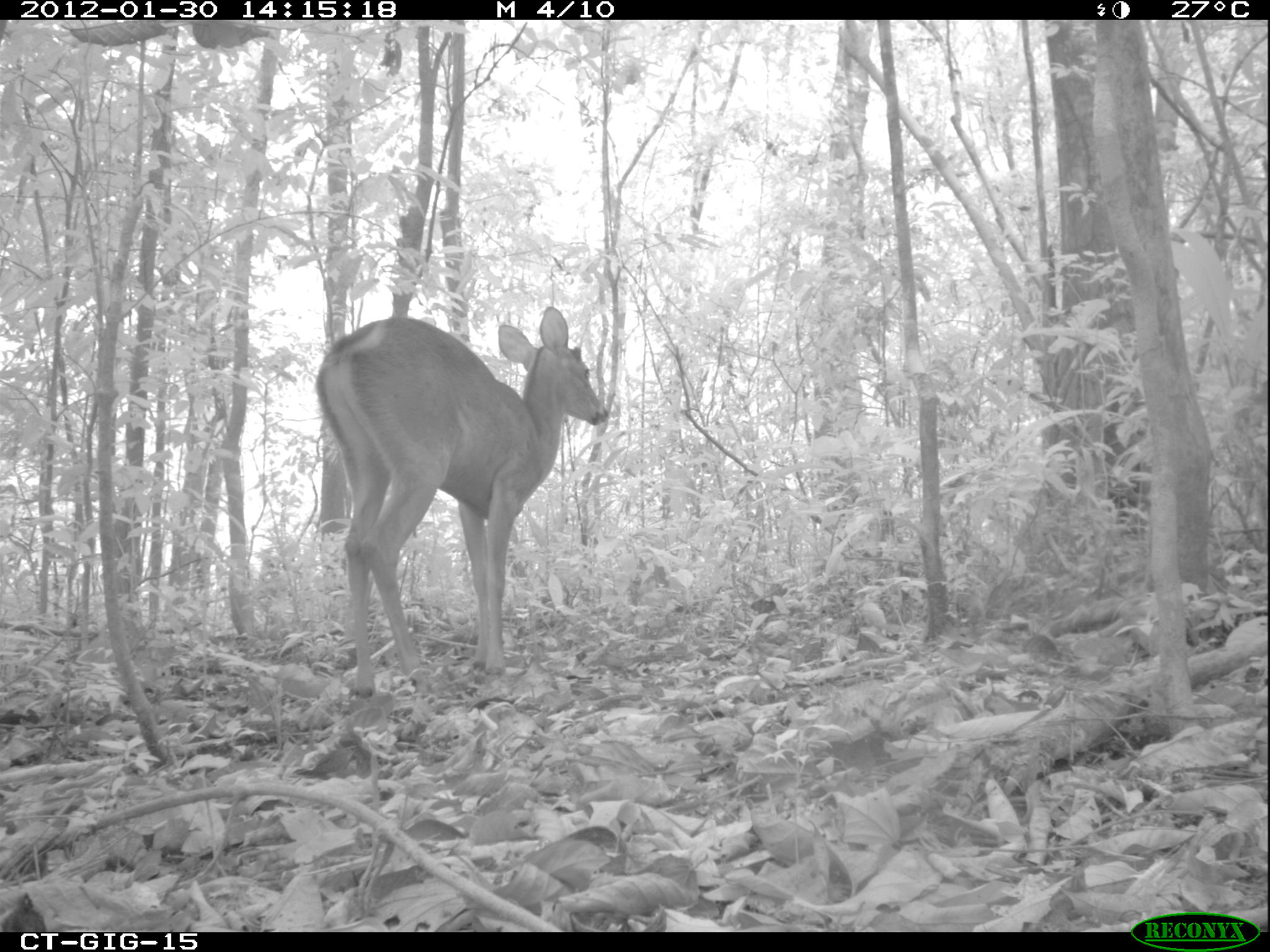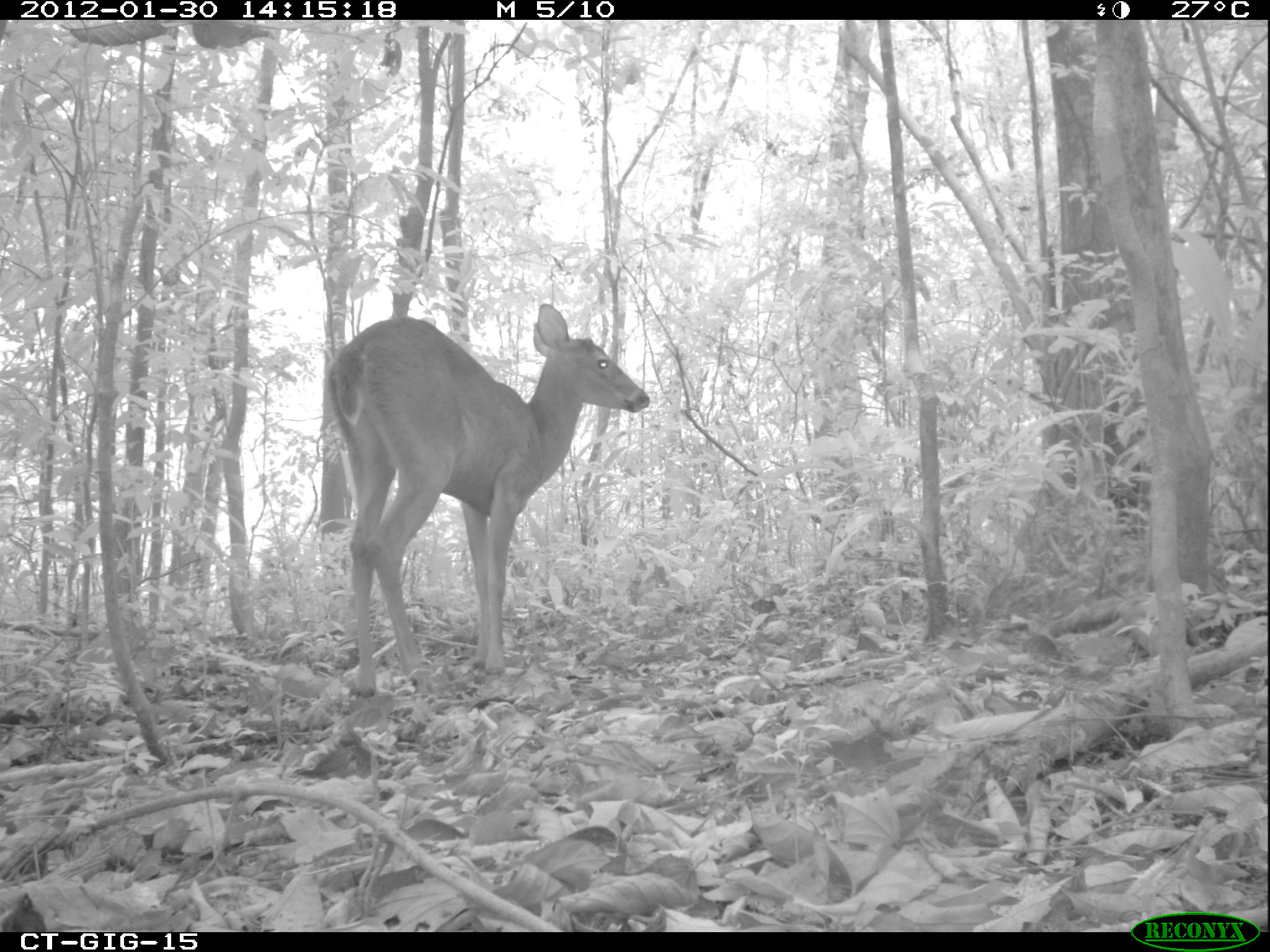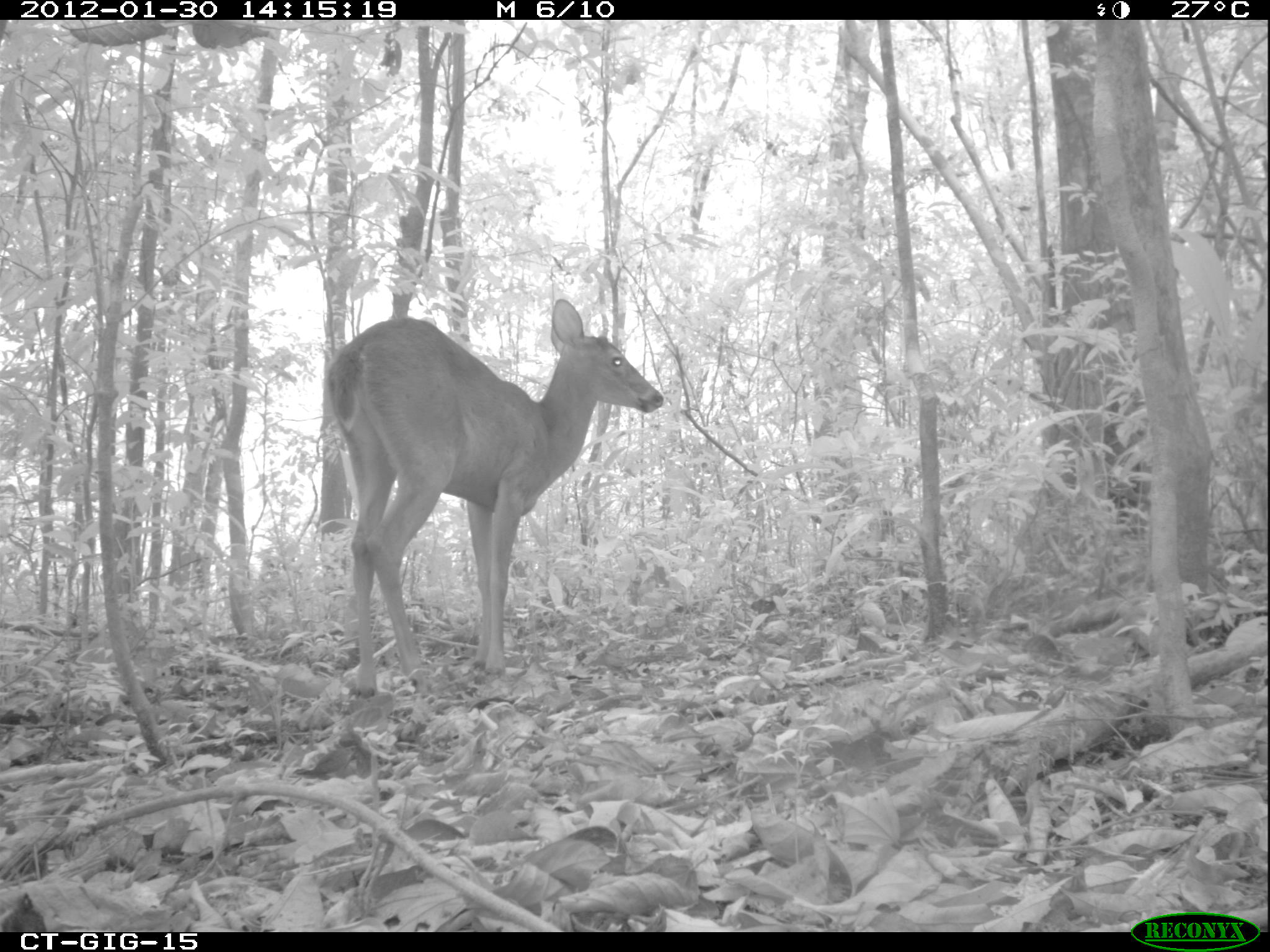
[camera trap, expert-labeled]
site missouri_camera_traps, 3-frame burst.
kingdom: Animalia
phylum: Chordata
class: Mammalia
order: Artiodactyla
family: Cervidae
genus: Odocoileus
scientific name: Odocoileus virginianus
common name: white-tailed deer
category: white tailed deer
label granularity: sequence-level